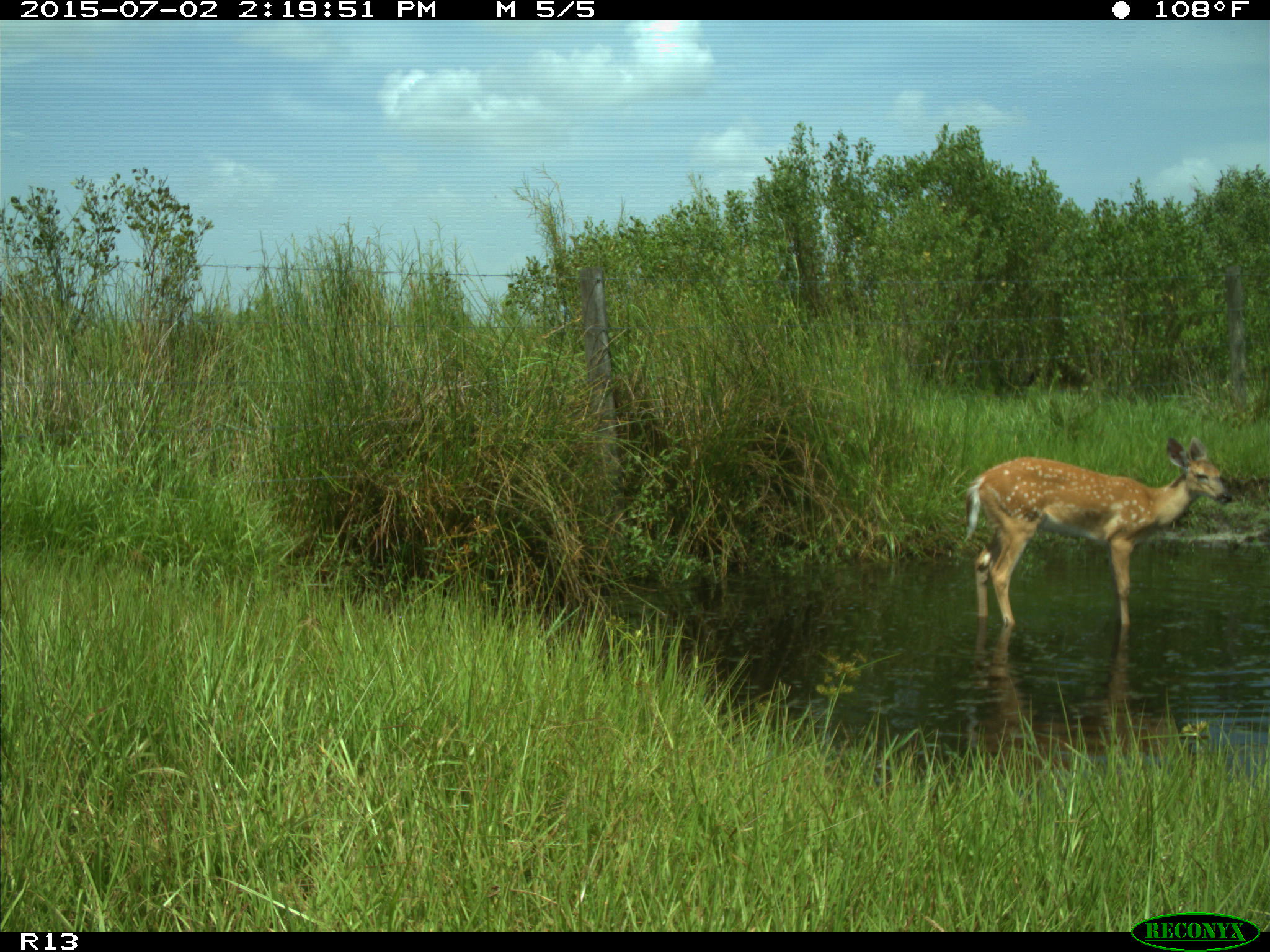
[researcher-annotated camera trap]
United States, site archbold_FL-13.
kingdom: Animalia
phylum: Chordata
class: Mammalia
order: Artiodactyla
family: Cervidae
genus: Odocoileus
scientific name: Odocoileus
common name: deer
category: unidentified deer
Unidentified deer (deer) (Odocoileus).